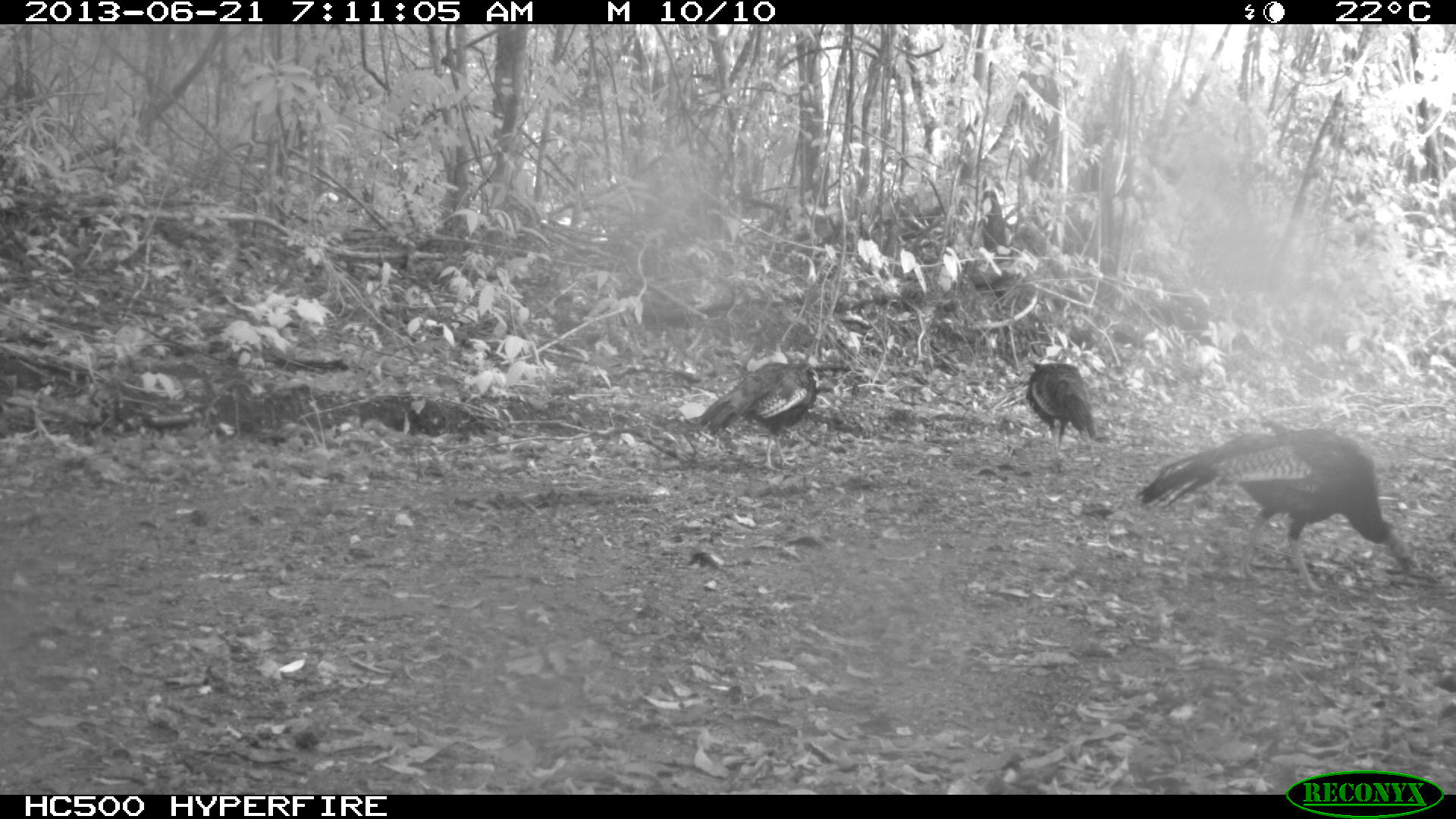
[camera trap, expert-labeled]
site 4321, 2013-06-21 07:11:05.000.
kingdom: Animalia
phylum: Chordata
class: Aves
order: Galliformes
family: Phasianidae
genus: Meleagris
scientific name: Meleagris ocellata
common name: ocellated turkey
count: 3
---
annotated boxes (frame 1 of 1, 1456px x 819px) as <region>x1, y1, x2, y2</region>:
meleagris ocellata: <region>1134, 427, 1411, 595</region>; <region>699, 351, 819, 471</region>; <region>1024, 358, 1097, 454</region>